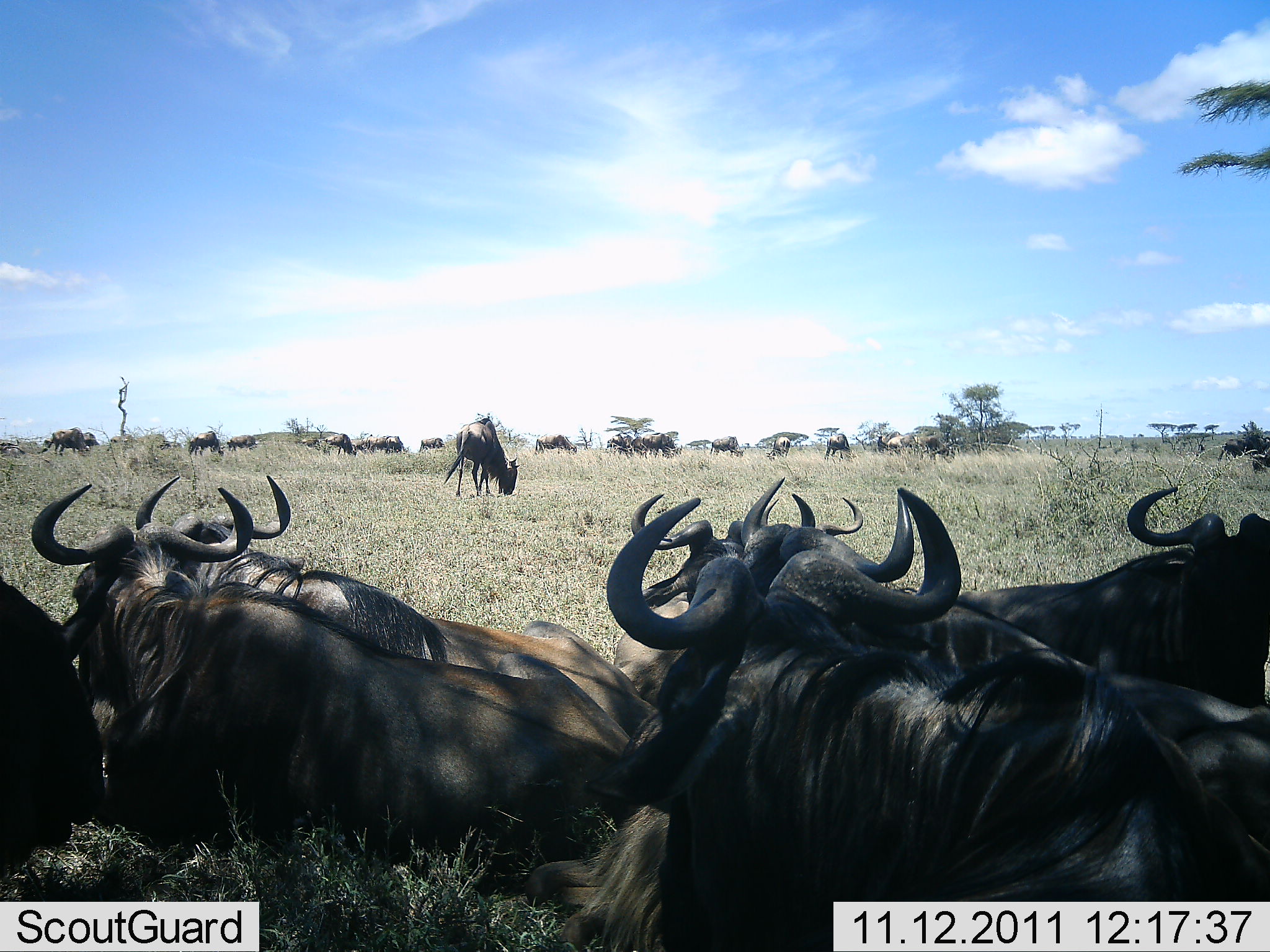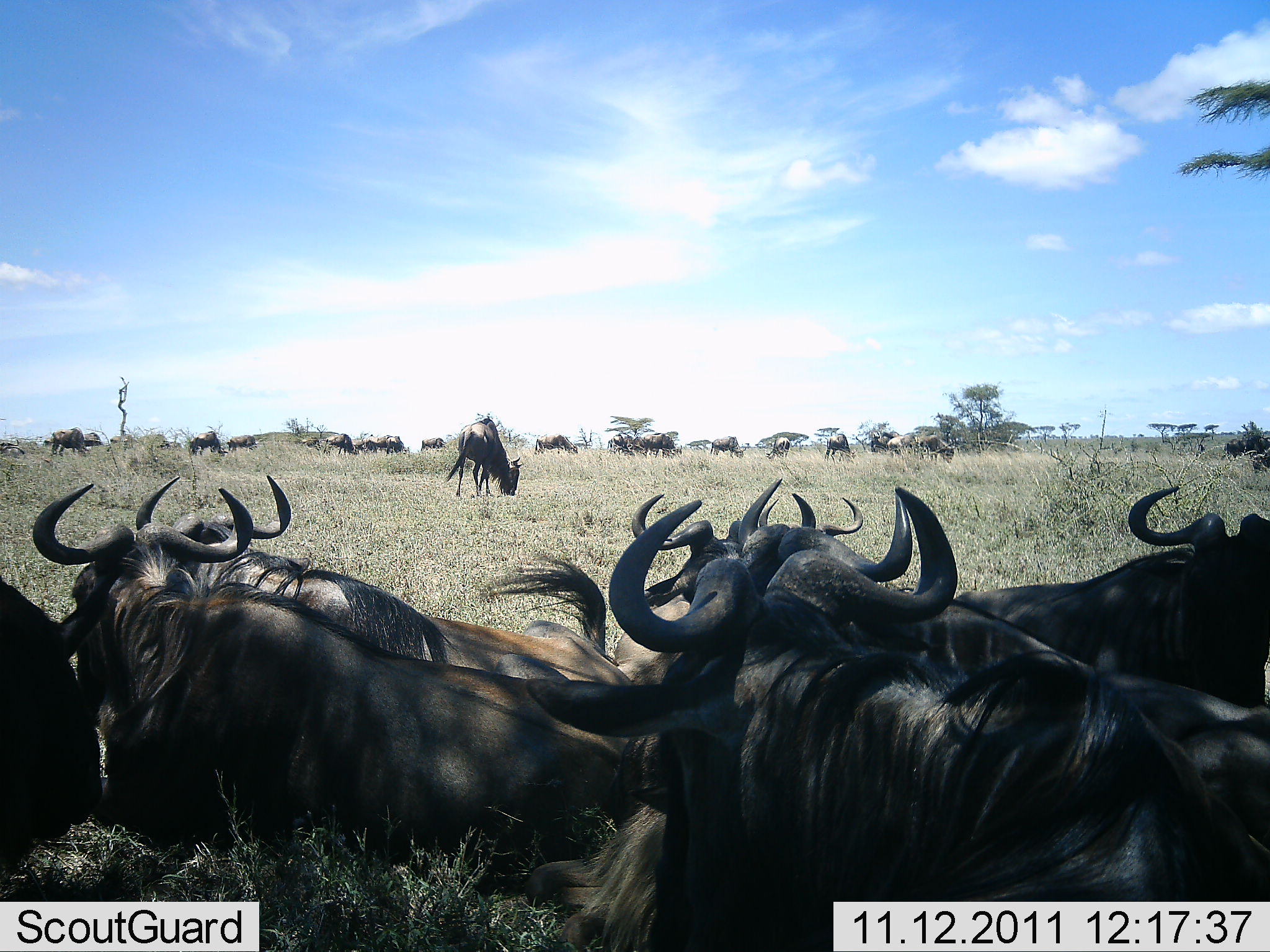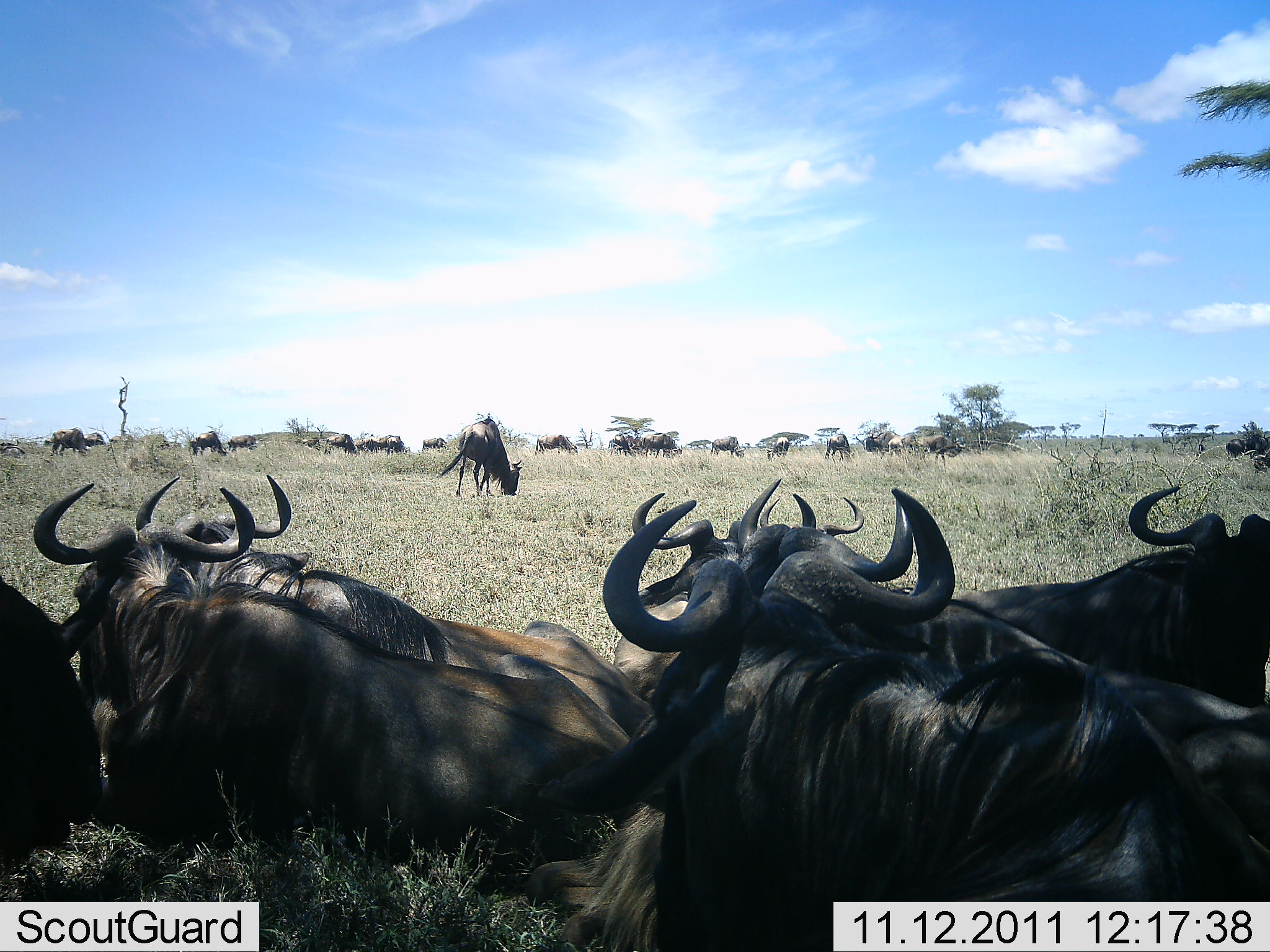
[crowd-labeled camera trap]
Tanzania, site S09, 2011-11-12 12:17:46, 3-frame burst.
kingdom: Animalia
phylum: Chordata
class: Mammalia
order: Artiodactyla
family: Bovidae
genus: Connochaetes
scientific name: Connochaetes taurinus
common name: blue wildebeest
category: wildebeest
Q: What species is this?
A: Wildebeest (blue wildebeest) (Connochaetes taurinus).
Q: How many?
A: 11-50.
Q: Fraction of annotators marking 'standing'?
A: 42%.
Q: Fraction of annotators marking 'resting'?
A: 92%.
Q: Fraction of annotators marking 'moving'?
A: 25%.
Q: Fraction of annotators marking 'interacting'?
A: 8%.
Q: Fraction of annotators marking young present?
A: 0%.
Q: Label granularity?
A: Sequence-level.